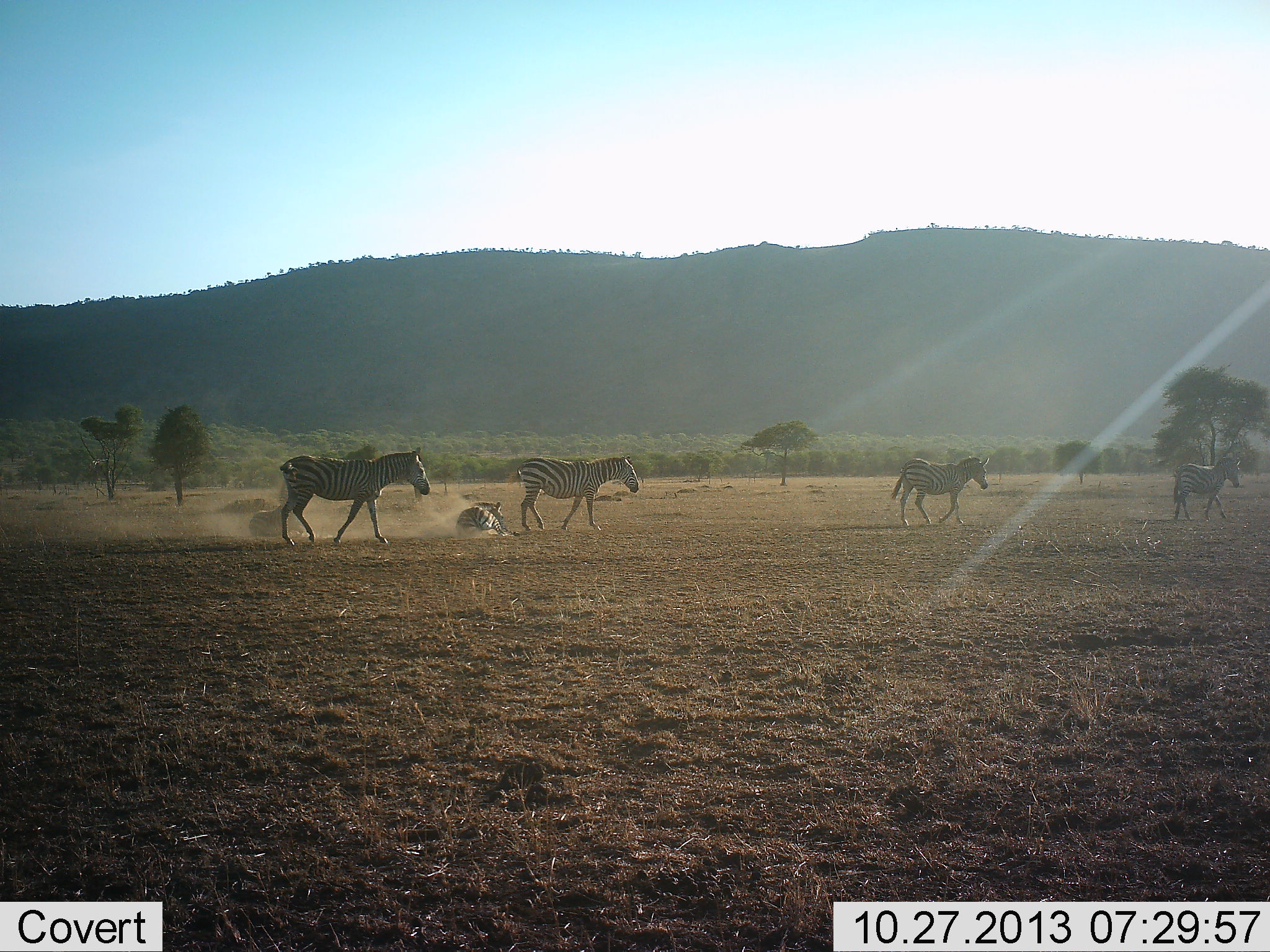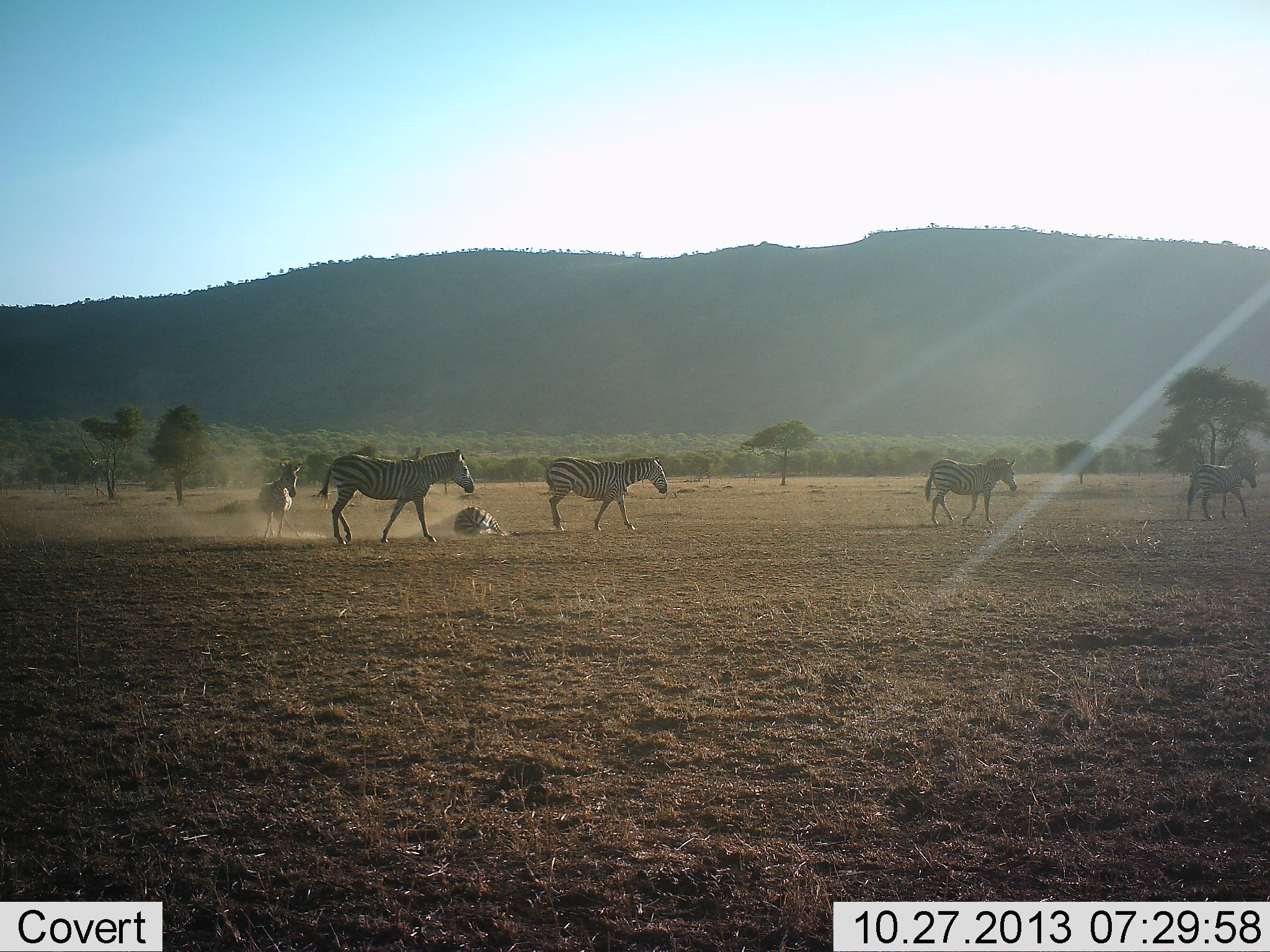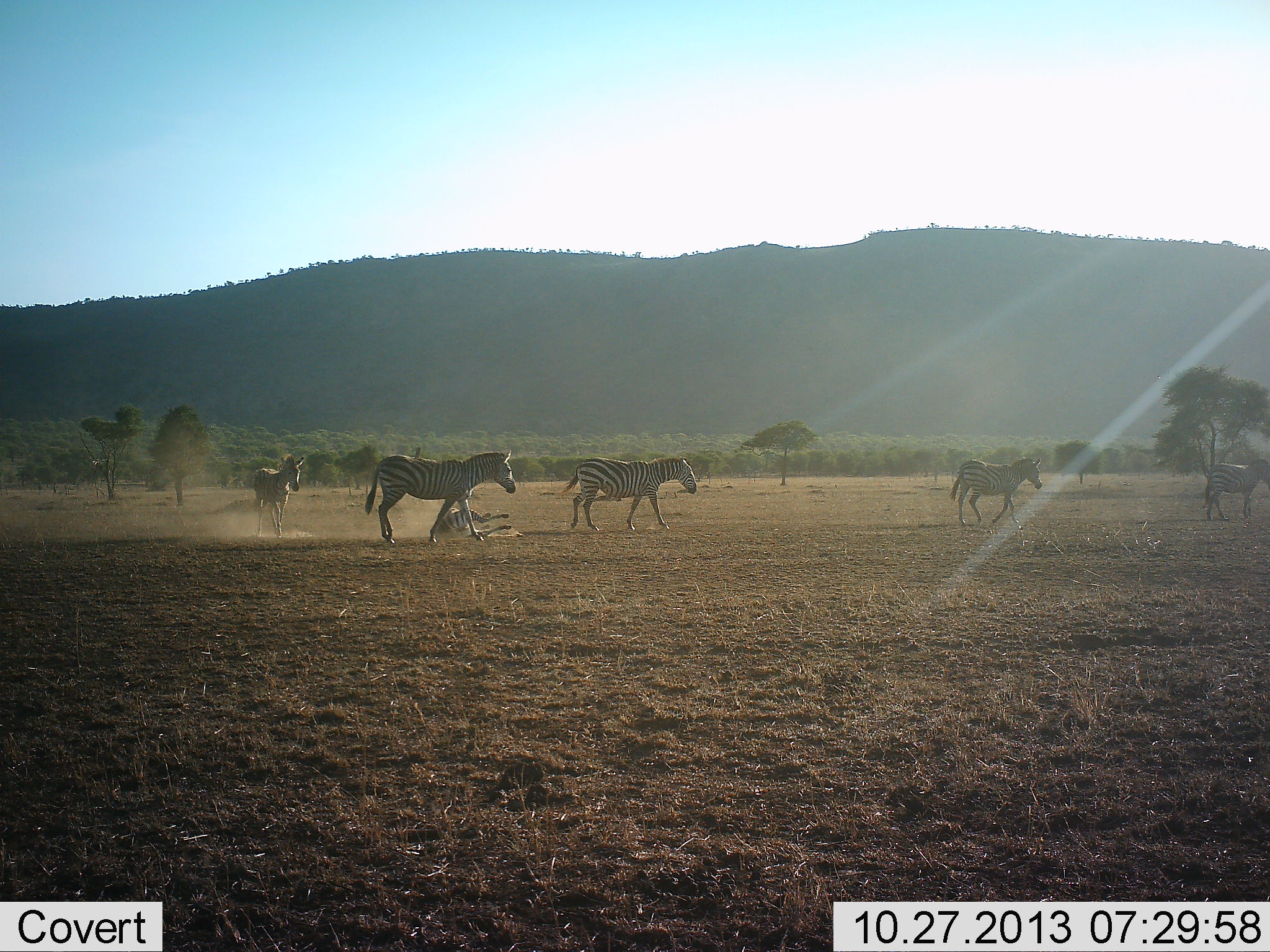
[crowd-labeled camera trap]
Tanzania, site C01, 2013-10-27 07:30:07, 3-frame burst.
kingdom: Animalia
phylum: Chordata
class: Mammalia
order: Perissodactyla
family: Equidae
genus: Equus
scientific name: Equus quagga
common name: plains zebra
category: zebra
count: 6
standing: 20%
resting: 40%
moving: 100%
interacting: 20%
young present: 0%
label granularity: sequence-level